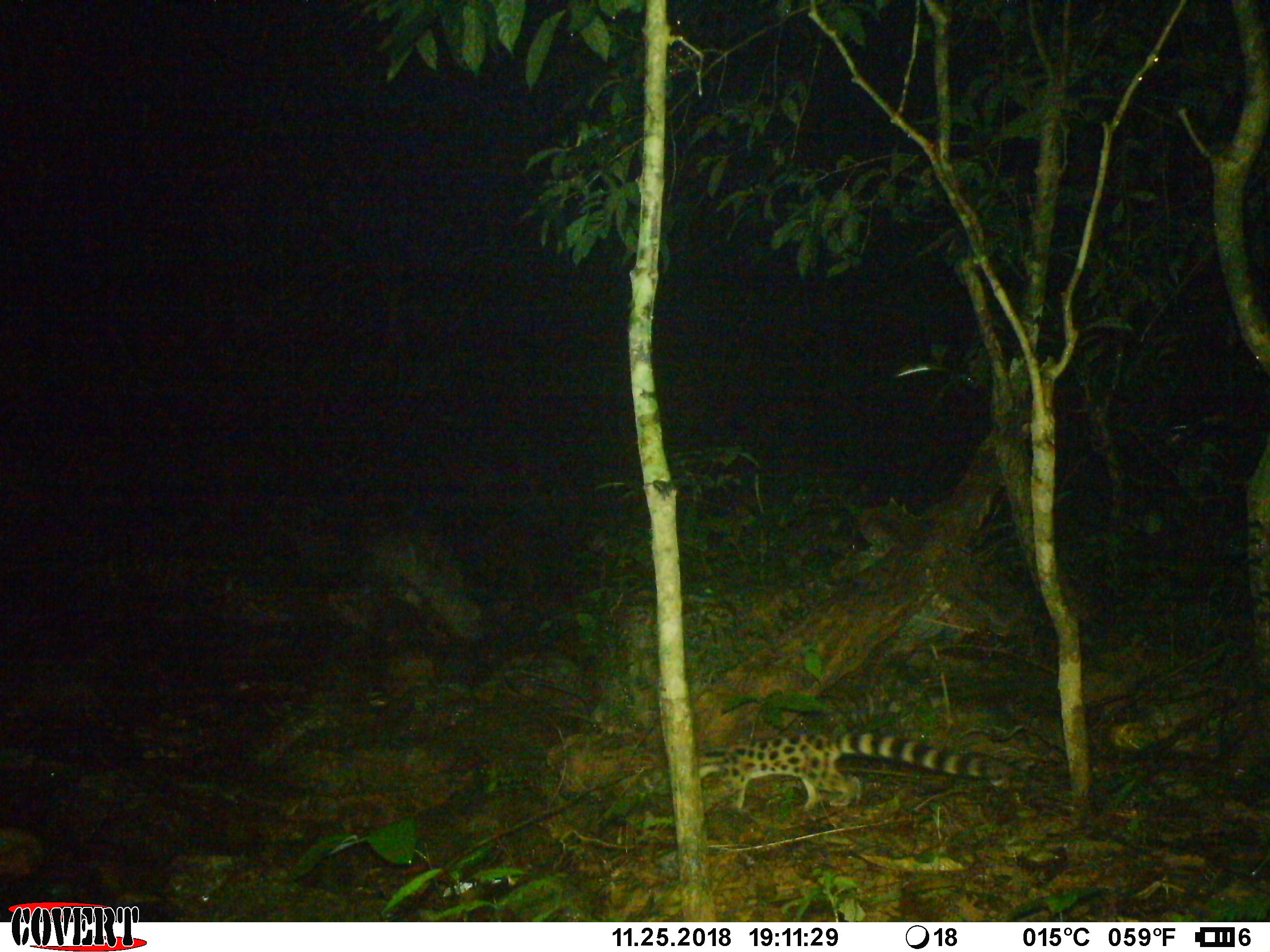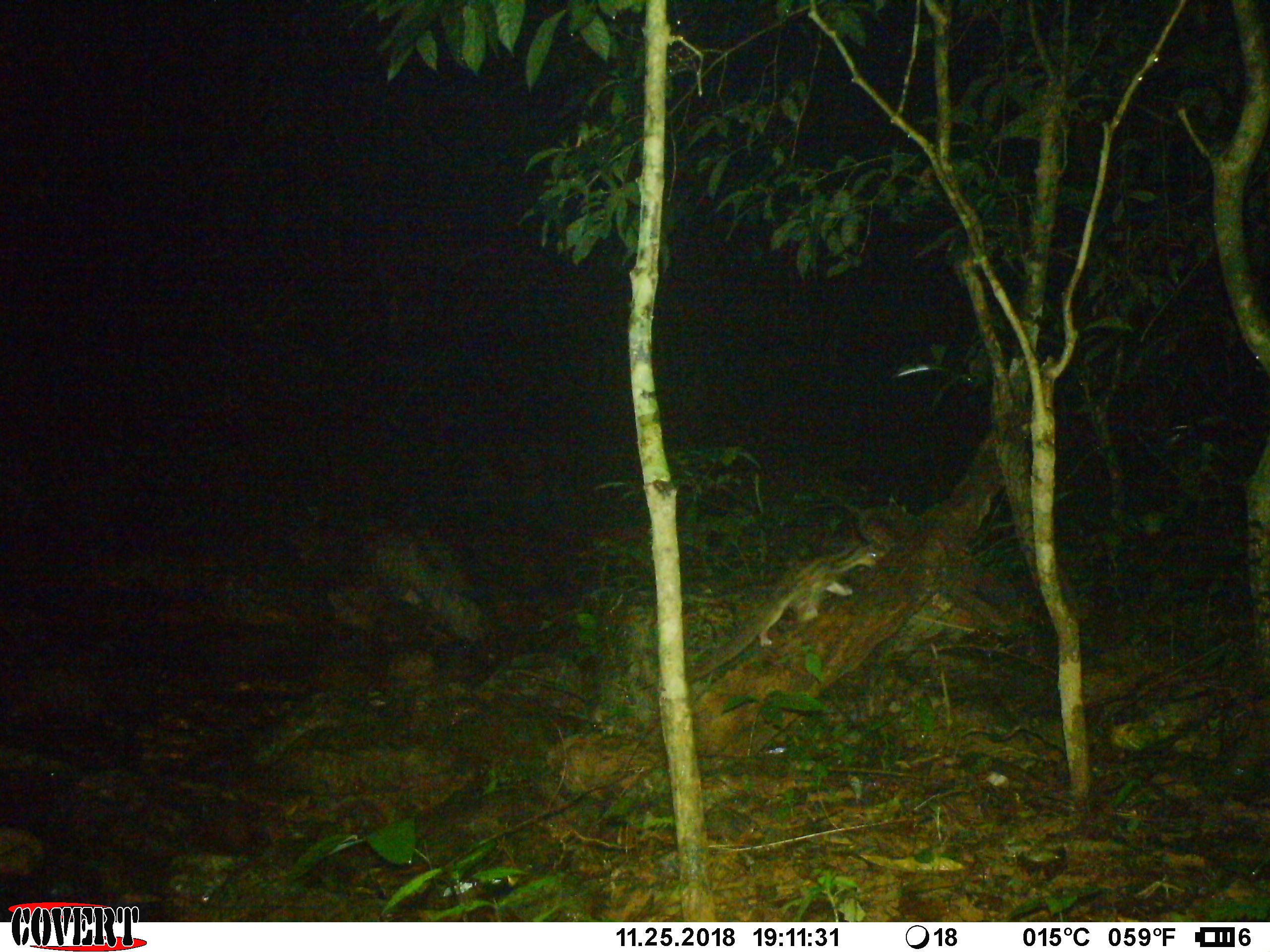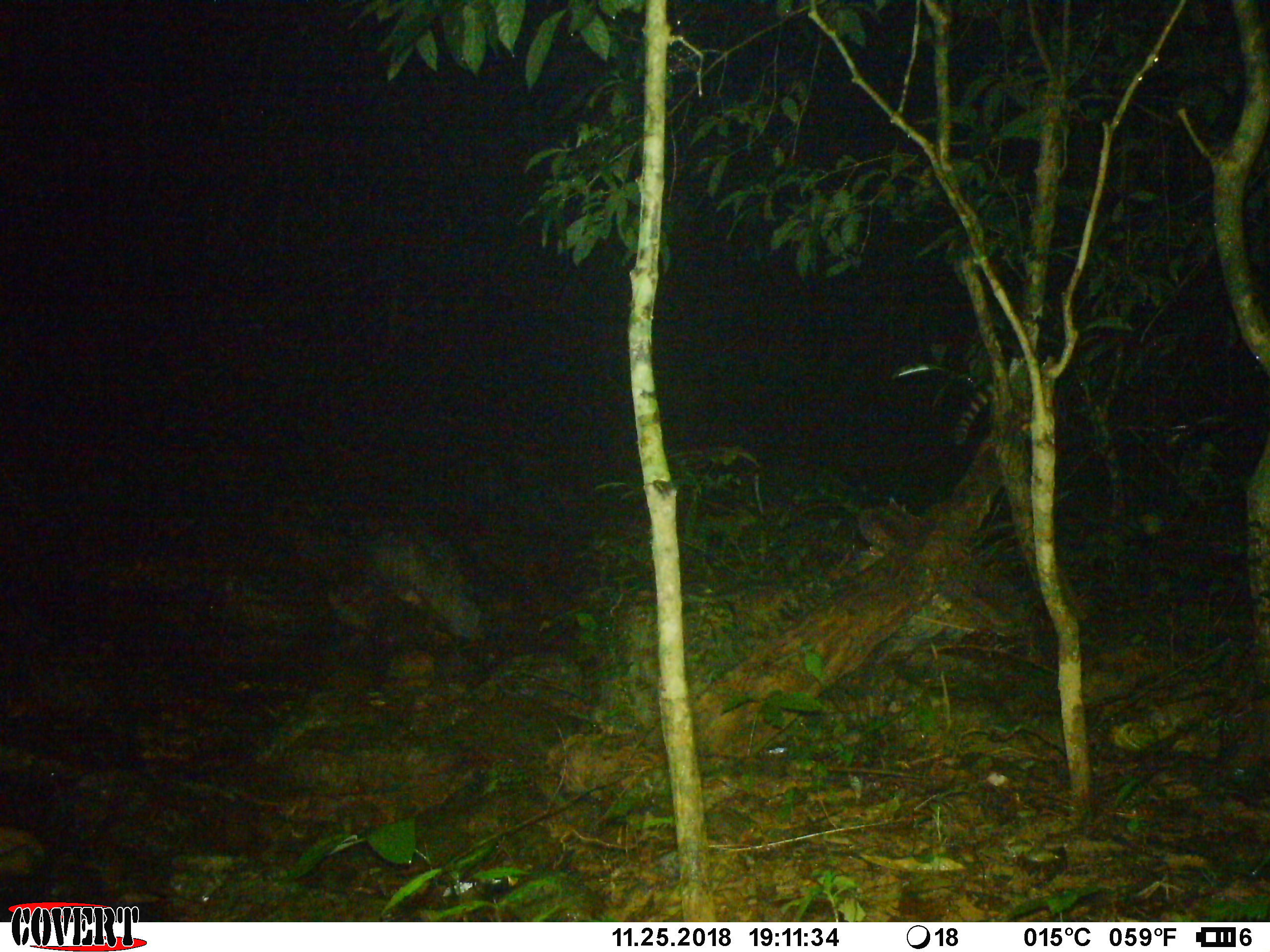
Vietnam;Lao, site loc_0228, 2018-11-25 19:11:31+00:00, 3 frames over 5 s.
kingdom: Animalia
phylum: Chordata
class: Mammalia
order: Carnivora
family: Prionodontidae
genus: Prionodon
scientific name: Prionodon pardicolor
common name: spotted linsang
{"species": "spotted linsang (Prionodon pardicolor)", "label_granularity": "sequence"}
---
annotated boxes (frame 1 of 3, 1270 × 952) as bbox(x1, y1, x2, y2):
spotted linsang: bbox(699, 731, 1021, 811)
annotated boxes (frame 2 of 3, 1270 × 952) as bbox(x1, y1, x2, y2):
spotted linsang: bbox(687, 539, 877, 682)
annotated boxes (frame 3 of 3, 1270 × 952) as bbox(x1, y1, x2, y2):
spotted linsang: bbox(953, 384, 998, 445)